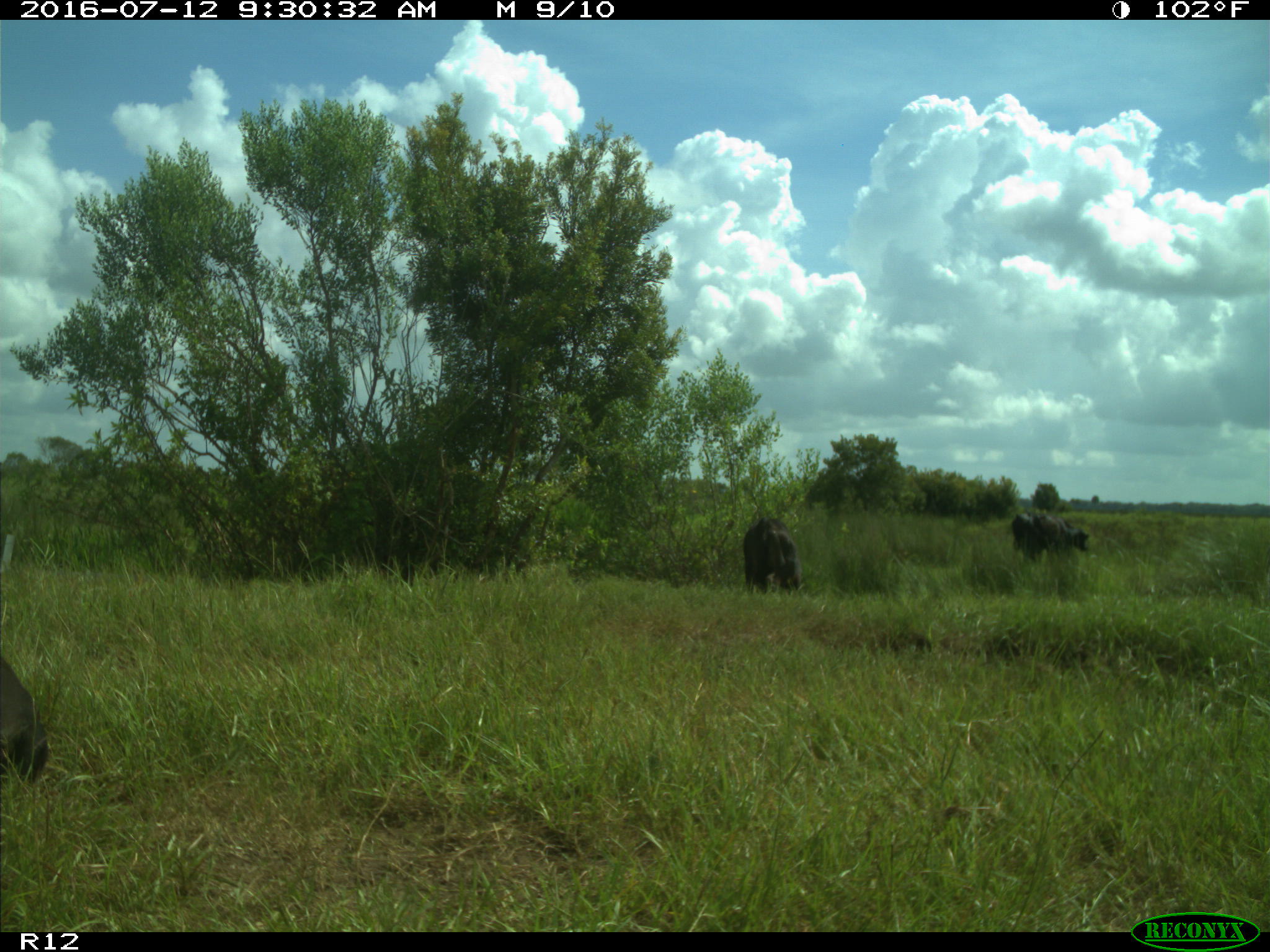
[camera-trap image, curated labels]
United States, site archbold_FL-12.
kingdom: Animalia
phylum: Chordata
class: Mammalia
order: Artiodactyla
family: Bovidae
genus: Bos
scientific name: Bos taurus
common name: domestic cow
Bos taurus (domestic cow).